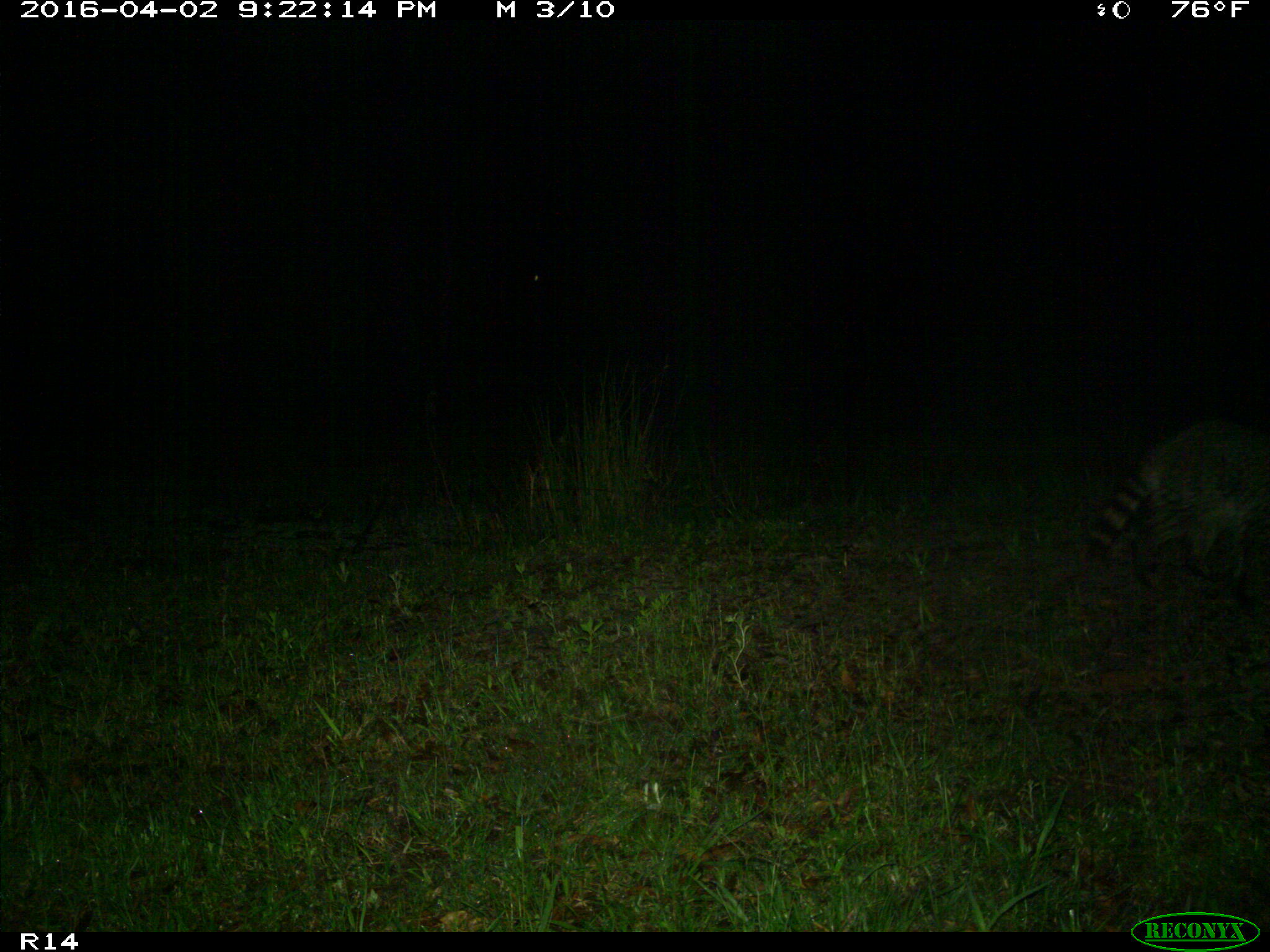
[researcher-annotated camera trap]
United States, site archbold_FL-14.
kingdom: Animalia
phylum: Chordata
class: Mammalia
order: Carnivora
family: Procyonidae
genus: Procyon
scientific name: Procyon lotor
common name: common raccoon